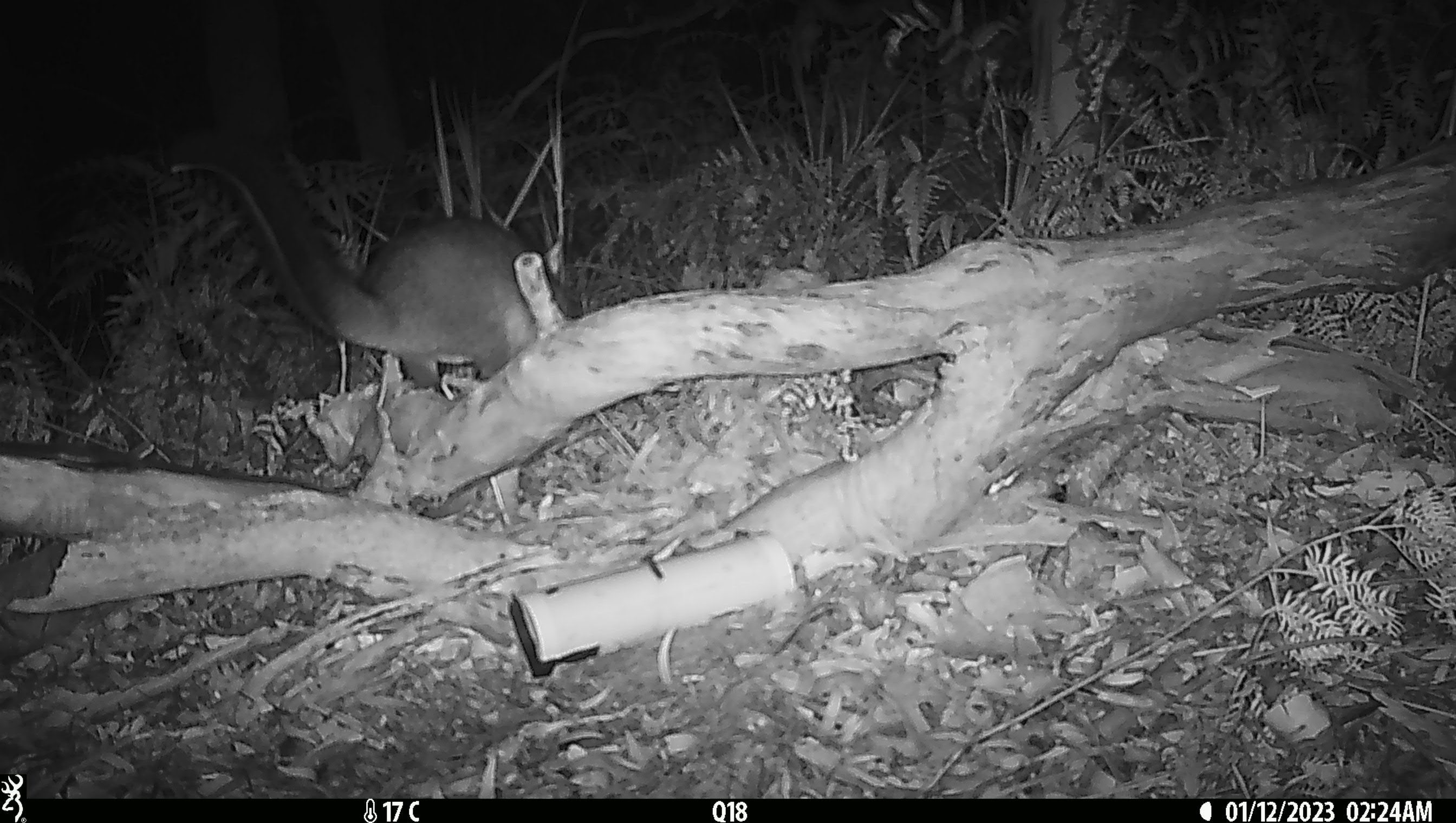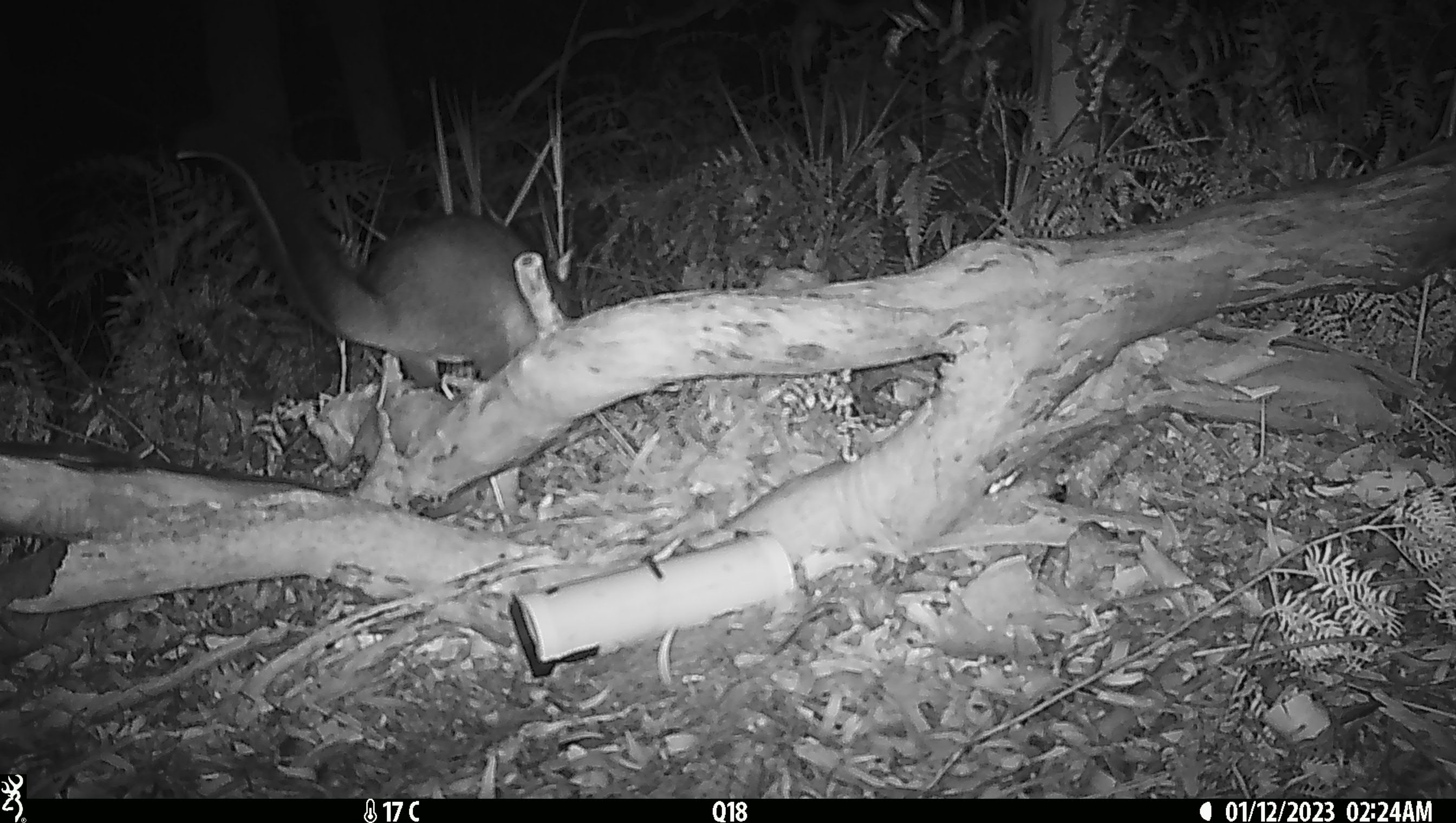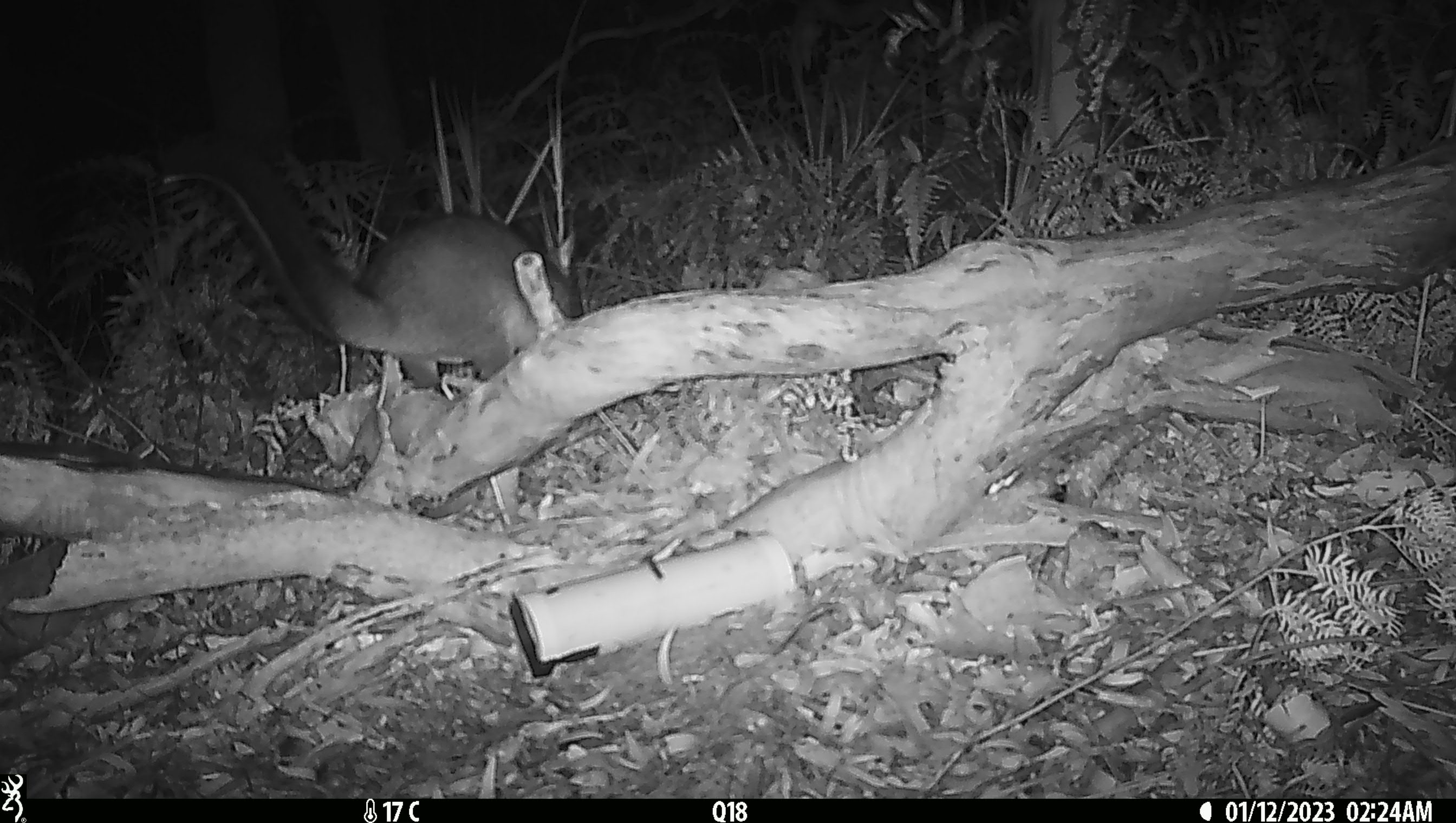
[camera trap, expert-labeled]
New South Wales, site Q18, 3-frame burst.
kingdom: Animalia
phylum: Chordata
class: Mammalia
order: Diprotodontia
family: Phalangeridae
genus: Trichosurus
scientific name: Trichosurus vulpecula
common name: common brushtail possum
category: possum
Possum (common brushtail possum) (Trichosurus vulpecula).